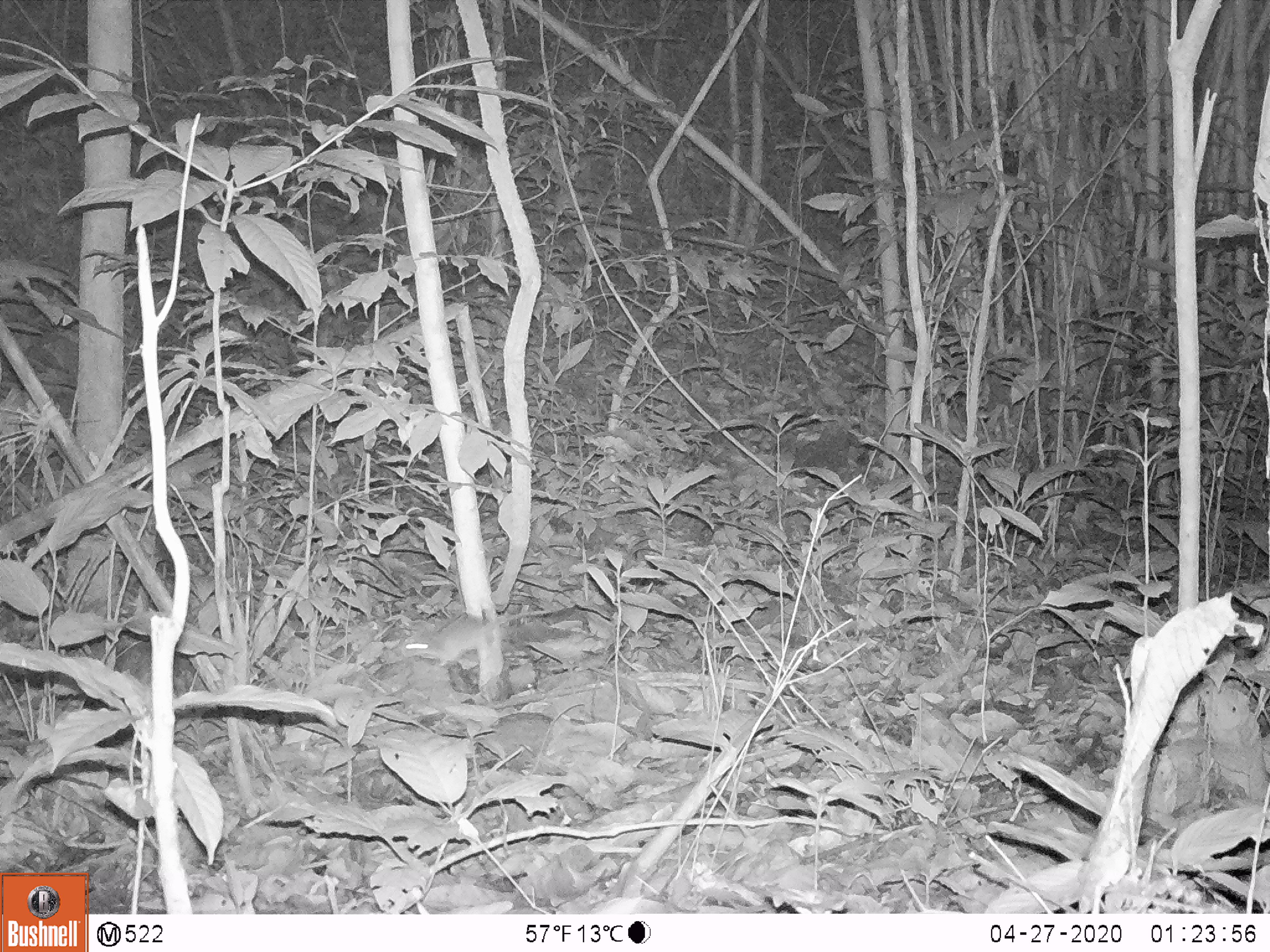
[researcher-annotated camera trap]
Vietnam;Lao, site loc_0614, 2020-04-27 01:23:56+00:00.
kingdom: Animalia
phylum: Chordata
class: Mammalia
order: Rodentia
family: Muridae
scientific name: Muridae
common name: old-world mice and rats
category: unidentified murid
Unidentified murid (old-world mice and rats) (Muridae). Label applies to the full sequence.